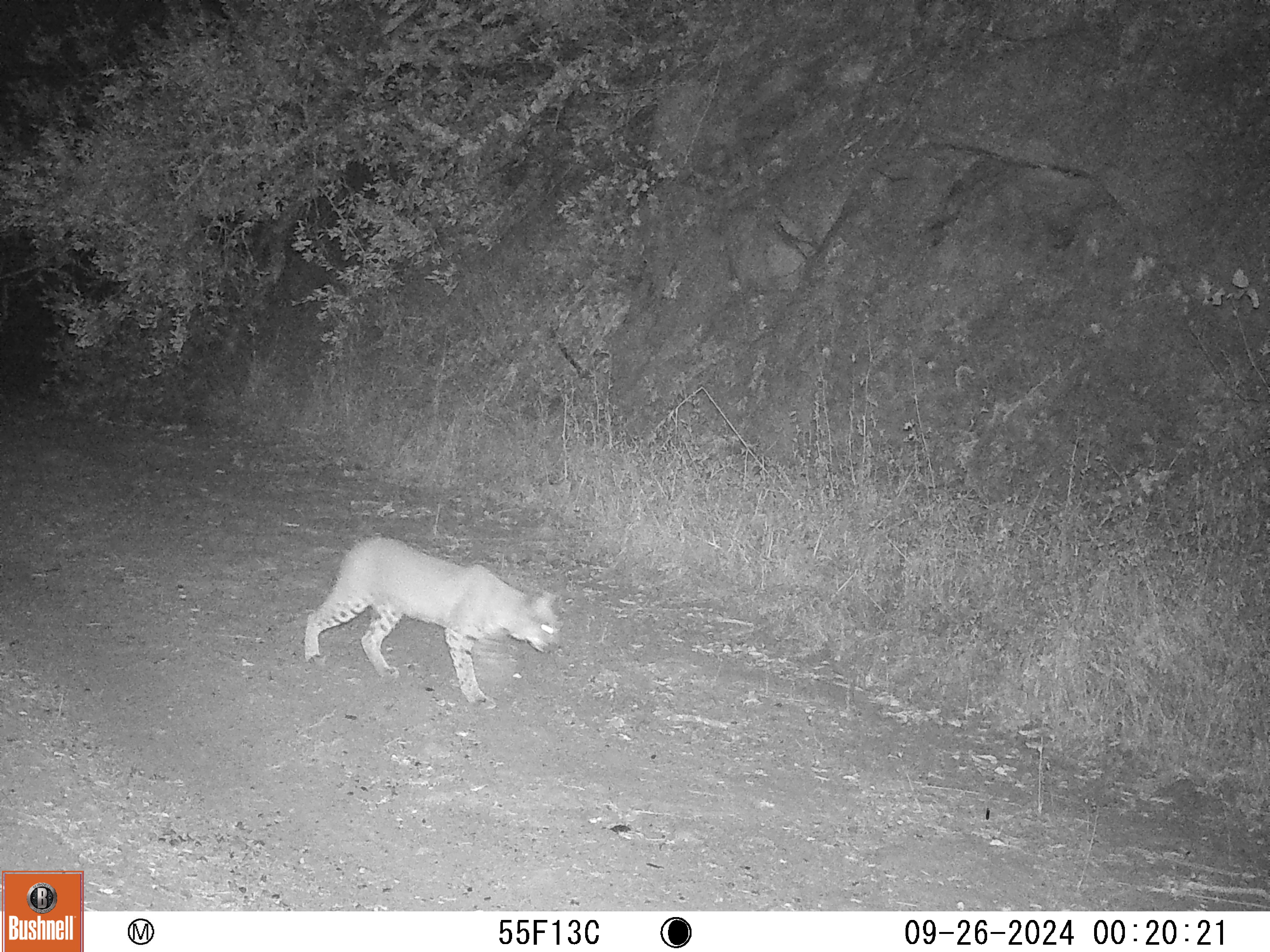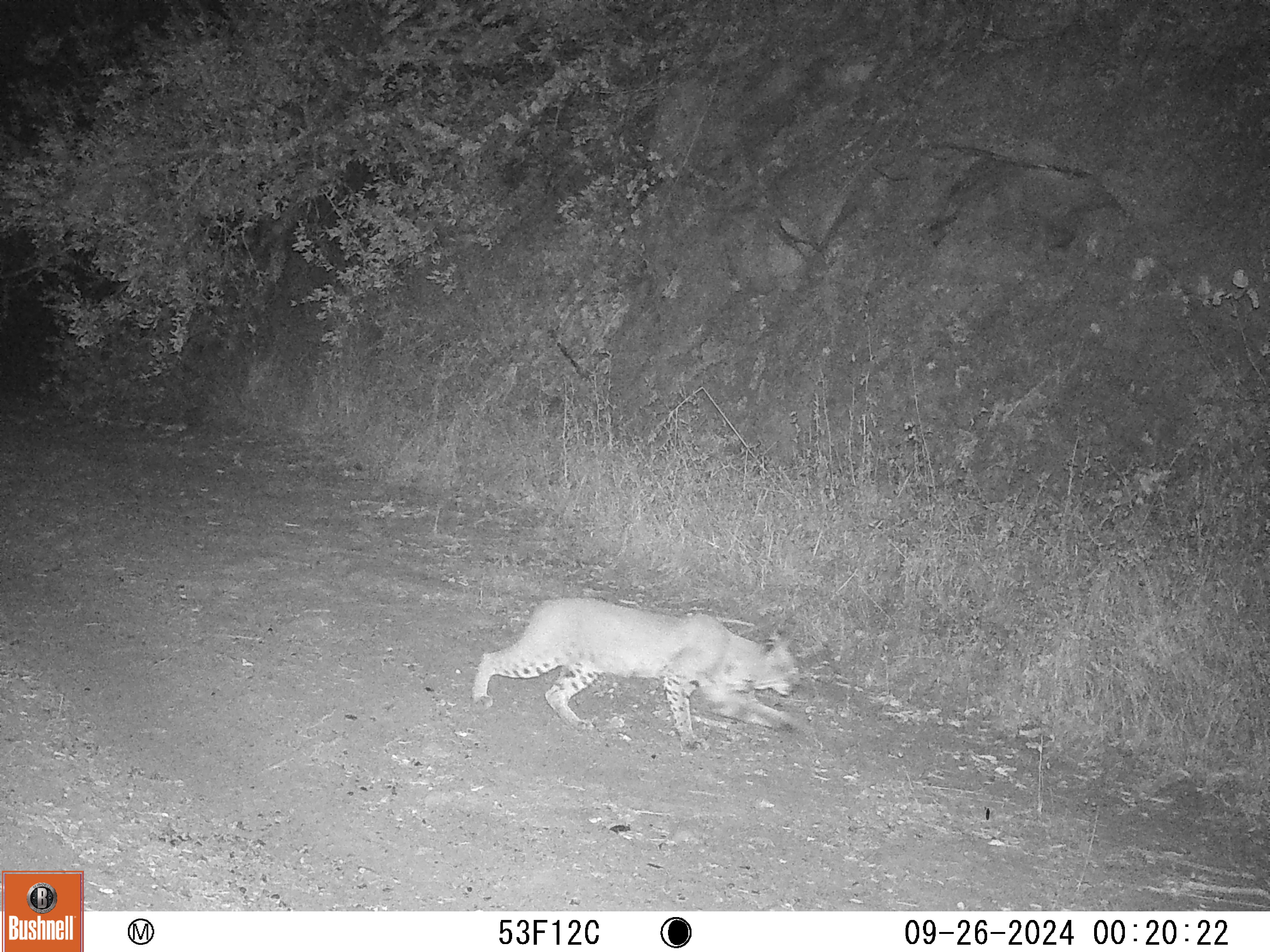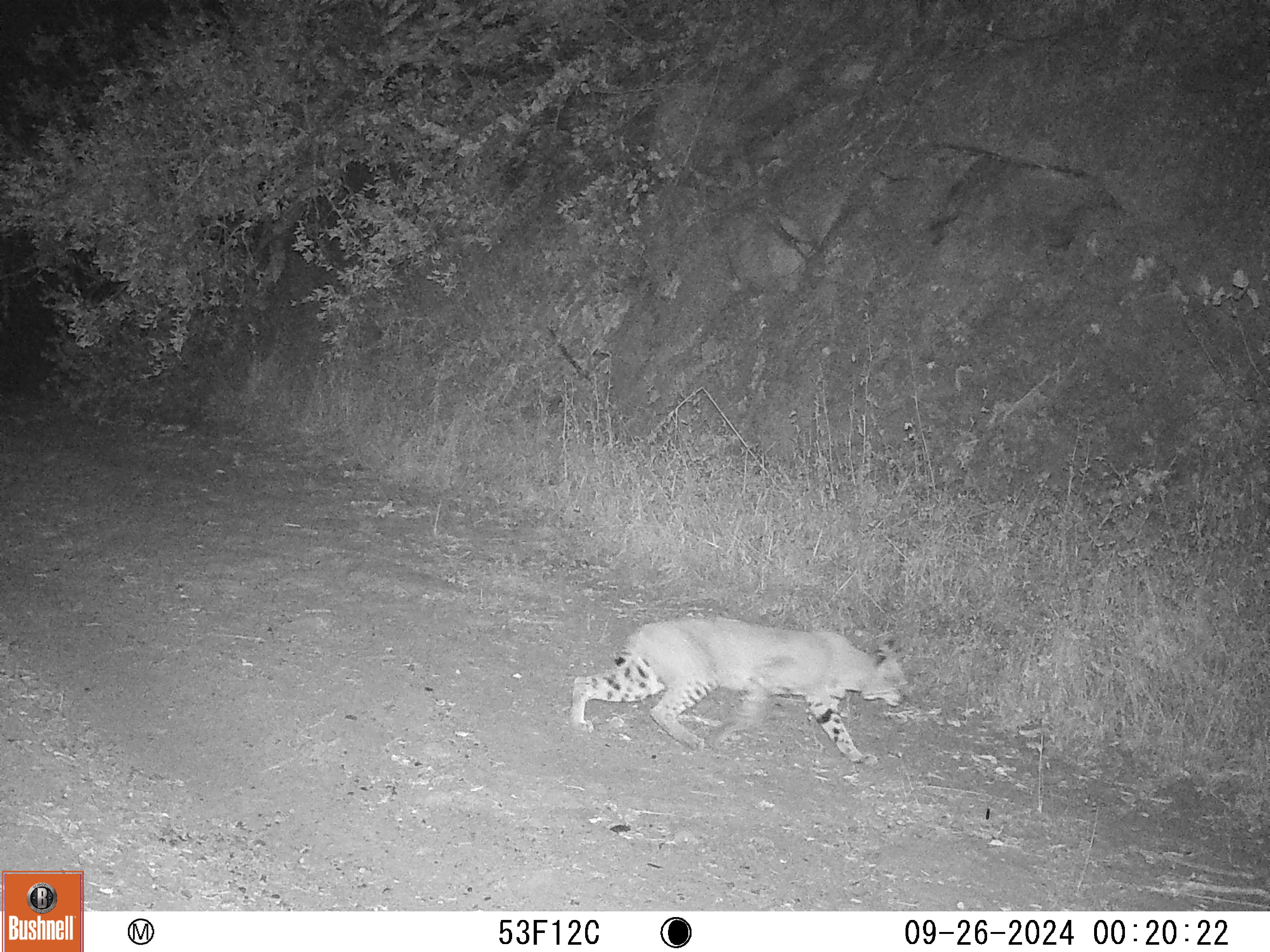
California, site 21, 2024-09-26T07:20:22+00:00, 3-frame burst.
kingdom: Animalia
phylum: Chordata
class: Mammalia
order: Carnivora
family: Felidae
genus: Lynx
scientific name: Lynx rufus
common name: bobcat